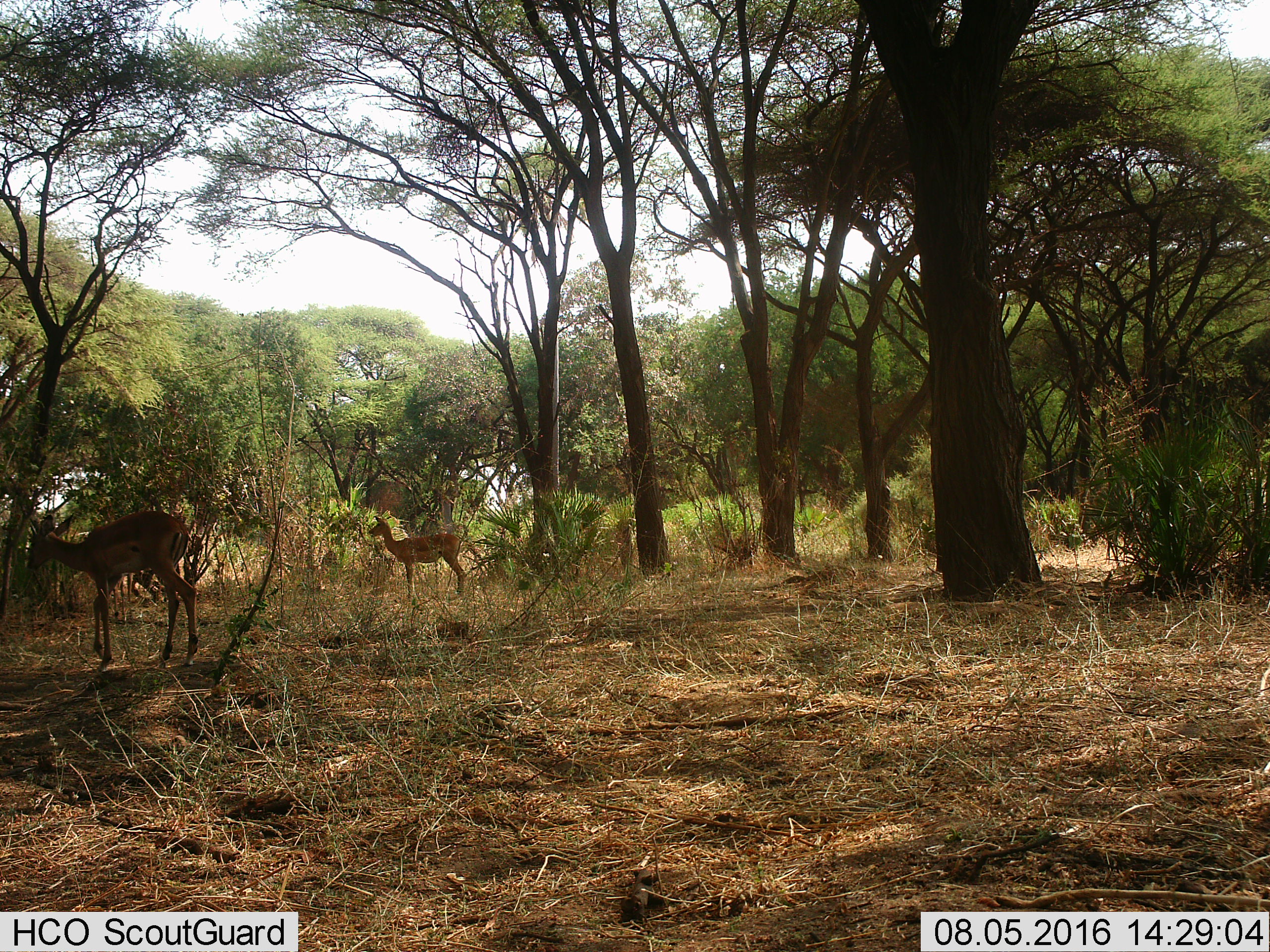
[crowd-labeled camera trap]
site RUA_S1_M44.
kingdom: Animalia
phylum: Chordata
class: Mammalia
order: Artiodactyla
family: Bovidae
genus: Aepyceros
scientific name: Aepyceros melampus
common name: impala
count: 2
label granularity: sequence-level